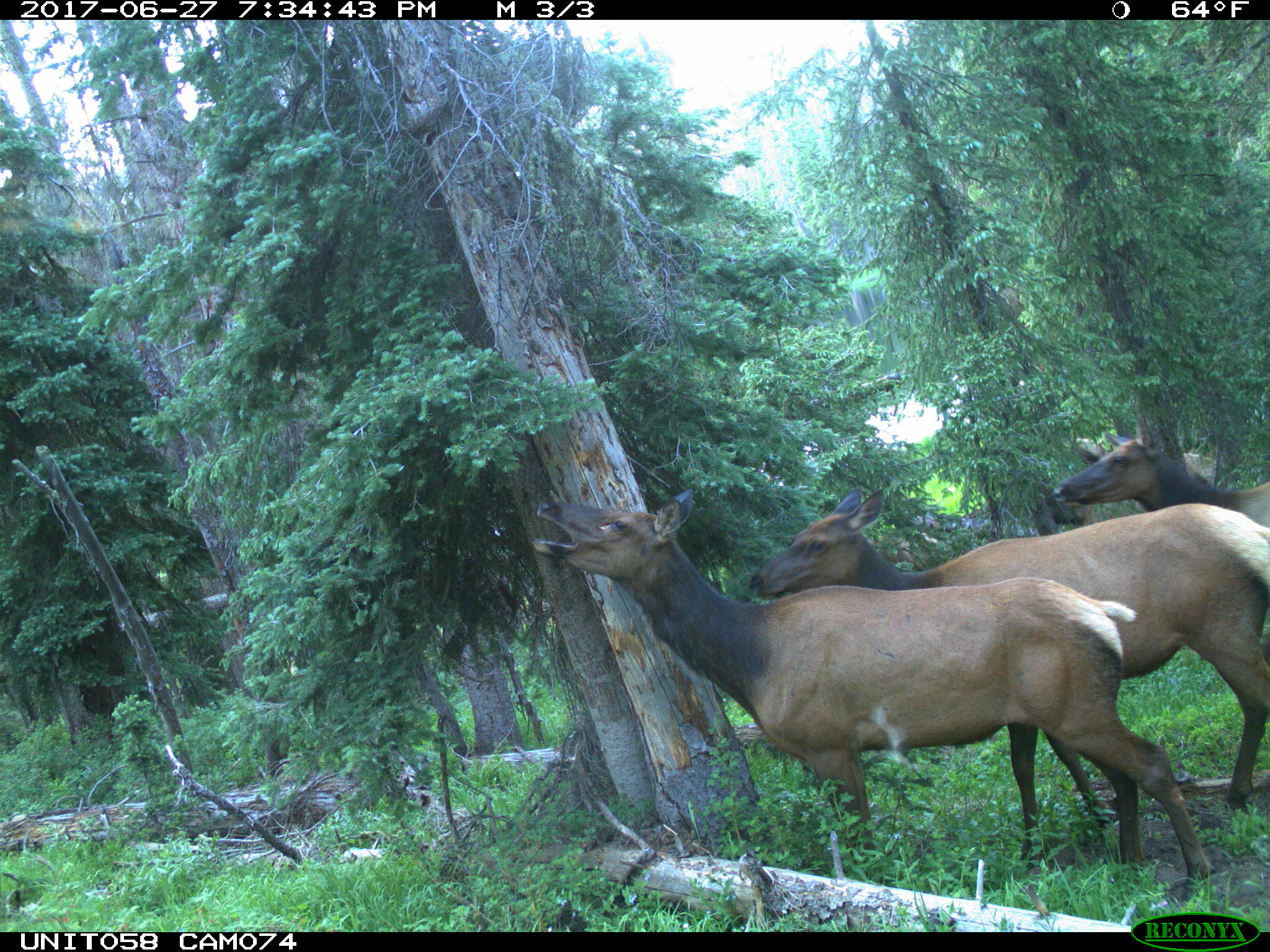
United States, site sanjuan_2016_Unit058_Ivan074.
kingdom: Animalia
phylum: Chordata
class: Mammalia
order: Artiodactyla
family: Cervidae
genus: Cervus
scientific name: Cervus elaphus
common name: red deer